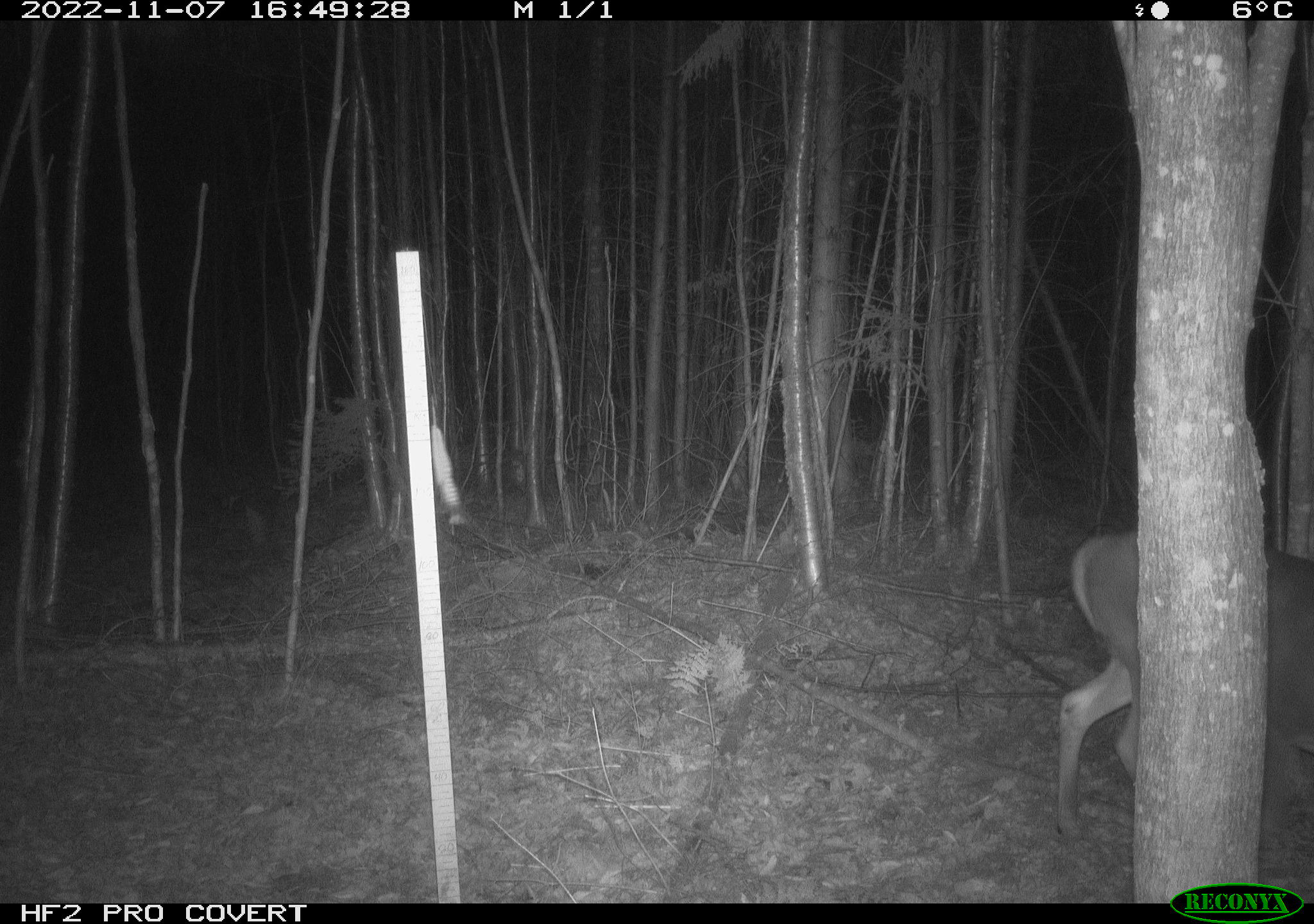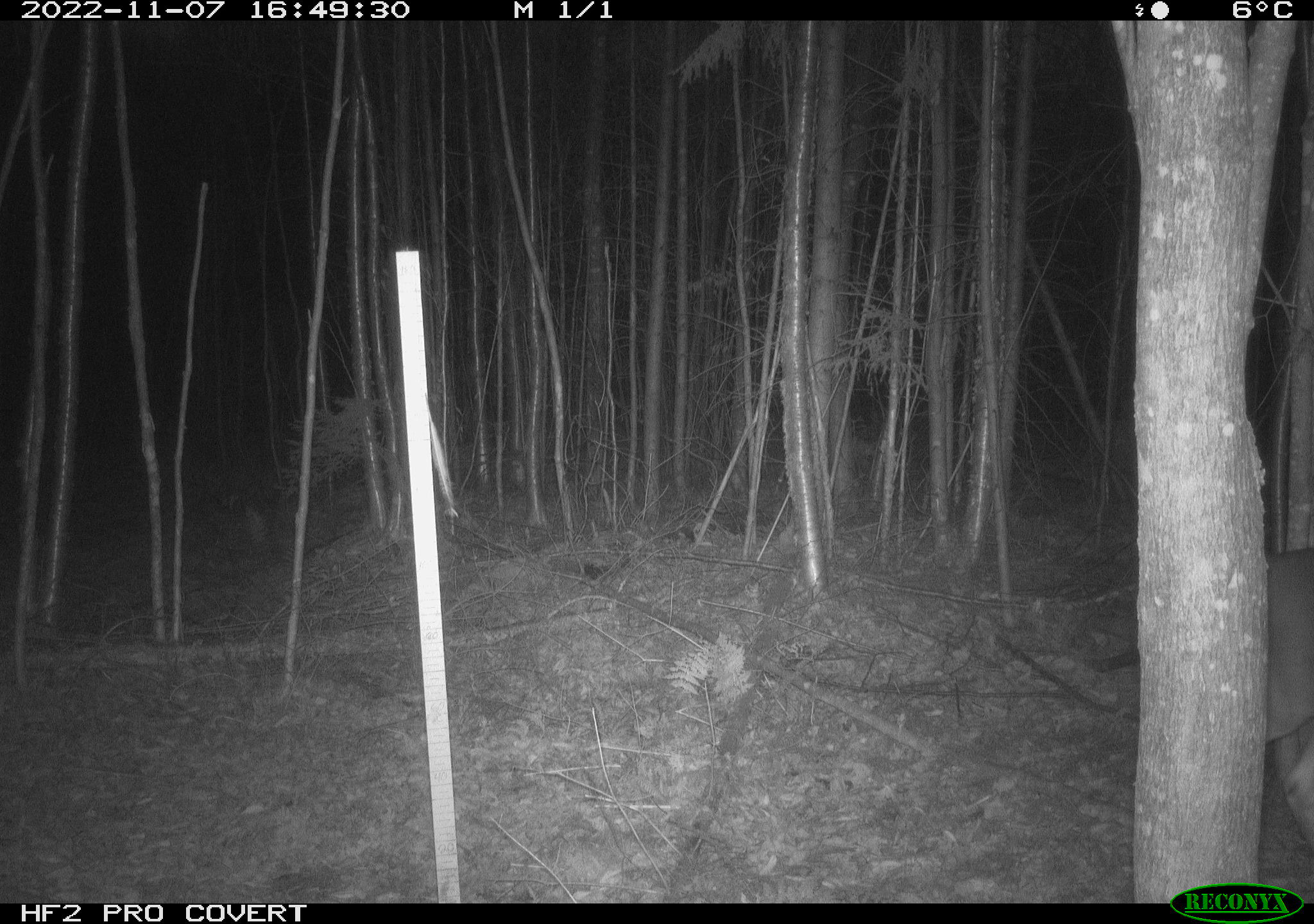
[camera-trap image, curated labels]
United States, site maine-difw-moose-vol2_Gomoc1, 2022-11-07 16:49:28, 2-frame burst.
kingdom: Animalia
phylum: Chordata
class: Mammalia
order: Artiodactyla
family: Cervidae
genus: Odocoileus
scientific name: Odocoileus virginianus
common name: white-tailed deer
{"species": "white-tailed deer (Odocoileus virginianus)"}